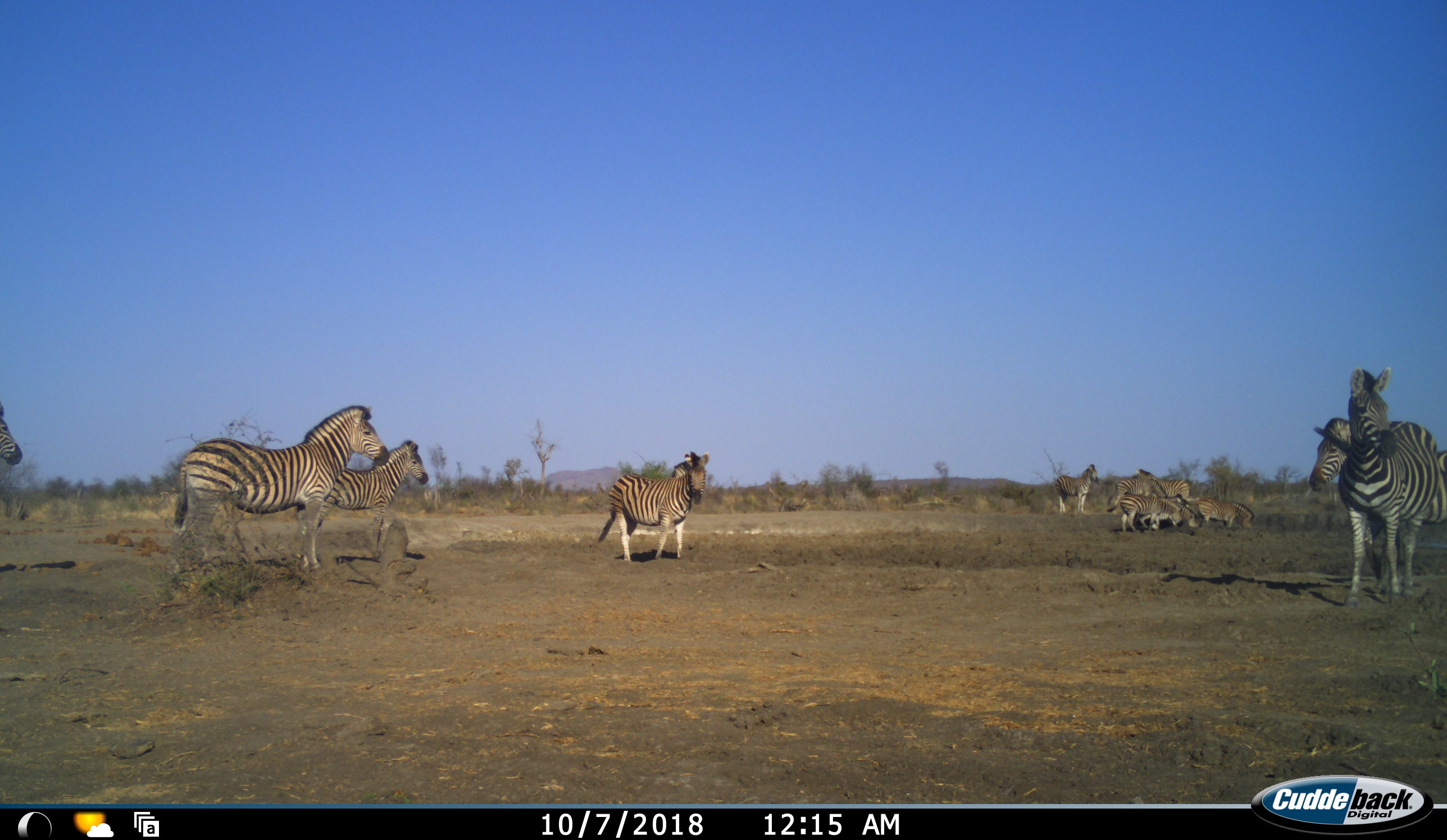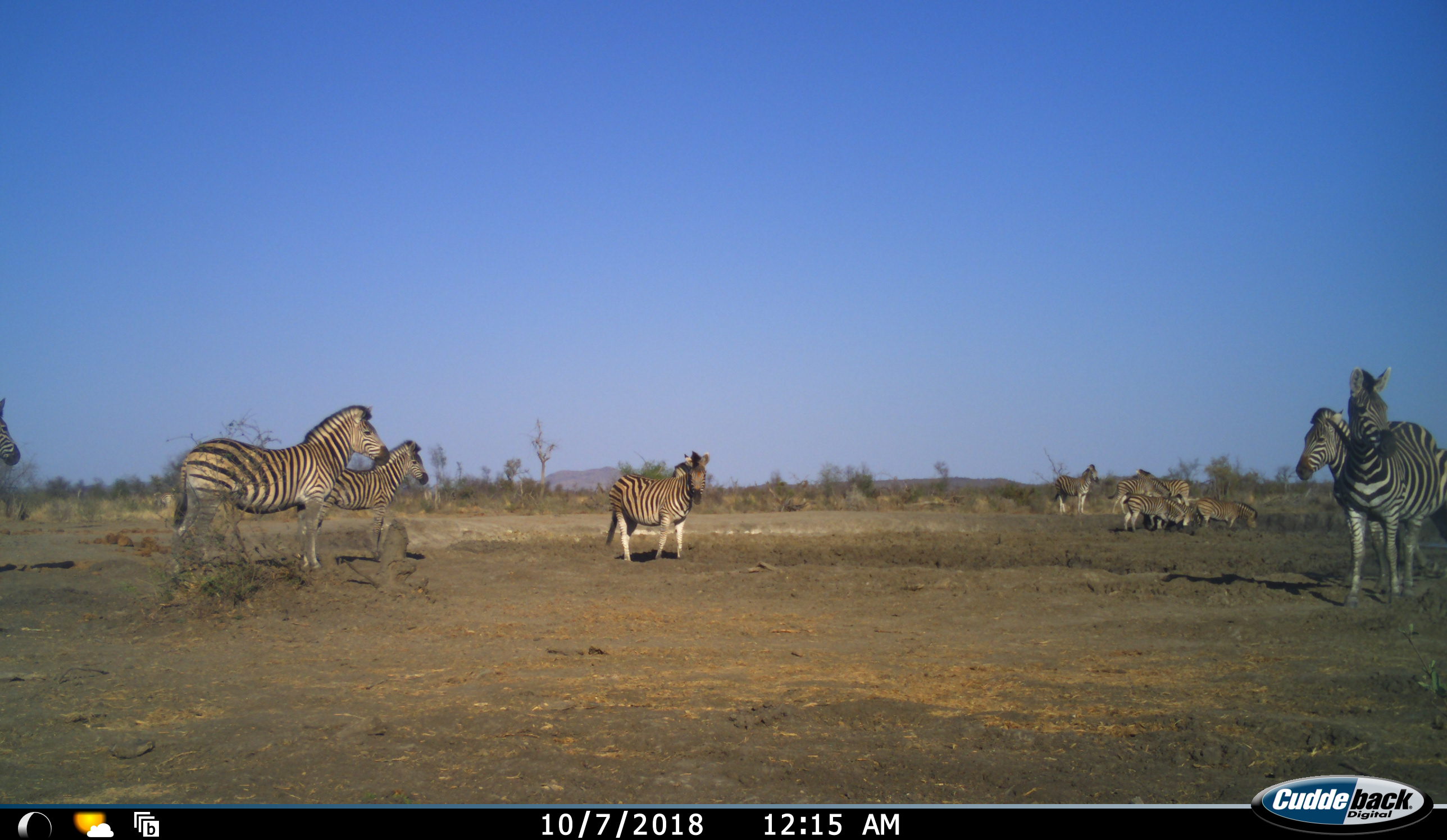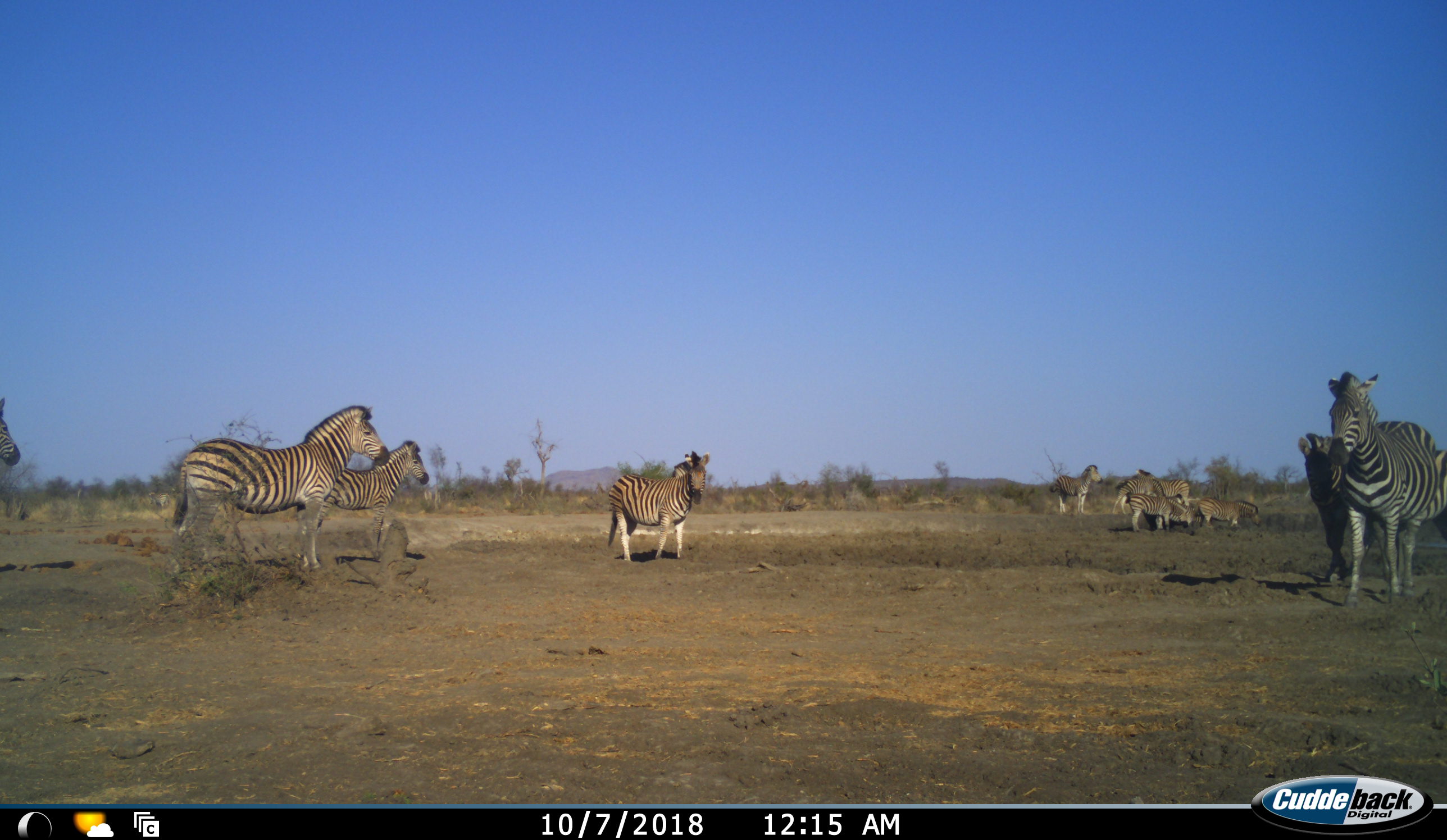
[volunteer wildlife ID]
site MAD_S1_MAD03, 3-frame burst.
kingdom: Animalia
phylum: Chordata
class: Mammalia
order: Perissodactyla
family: Equidae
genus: Equus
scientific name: Equus quagga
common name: plains zebra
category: zebraplains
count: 11-50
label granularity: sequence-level